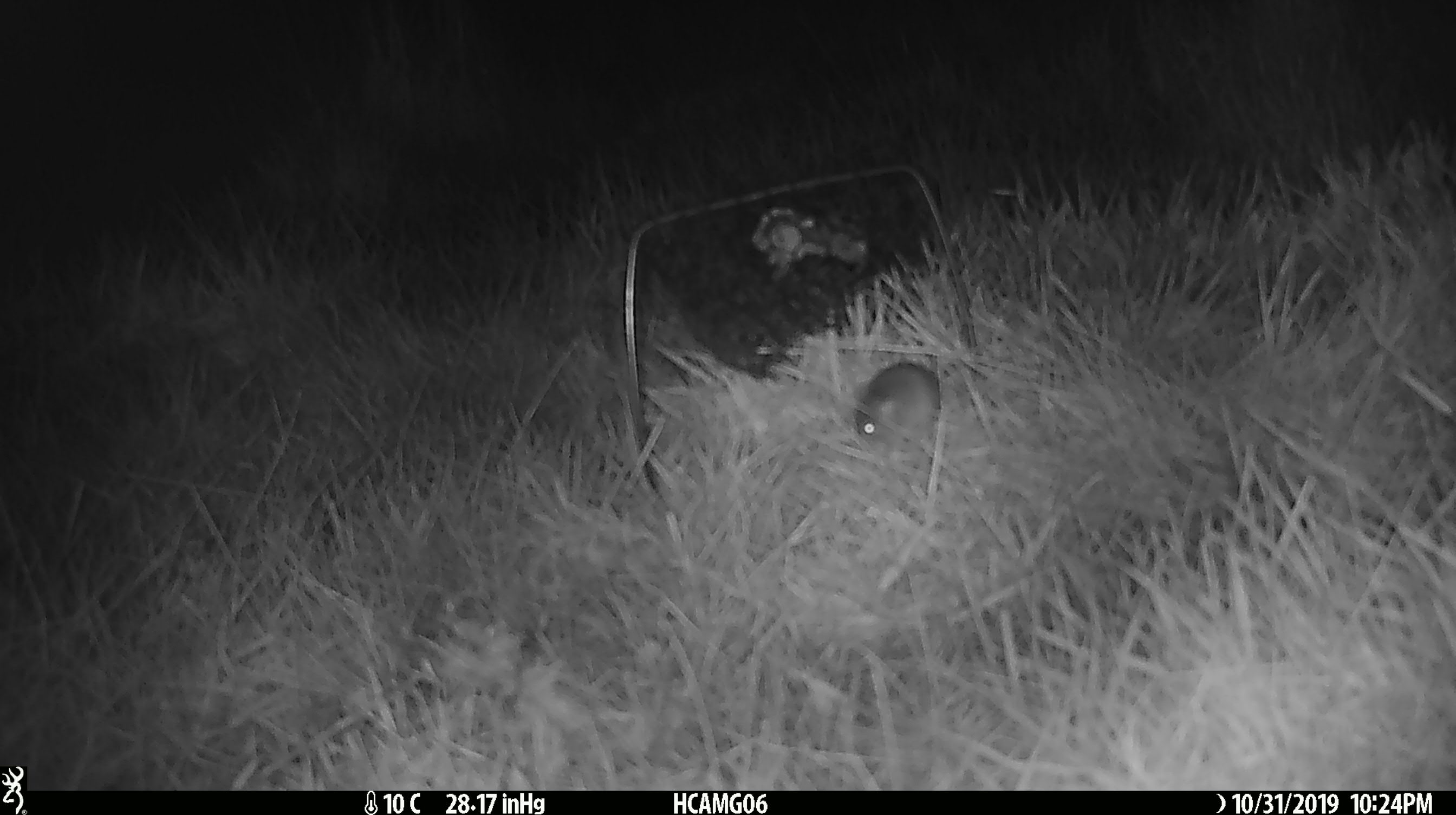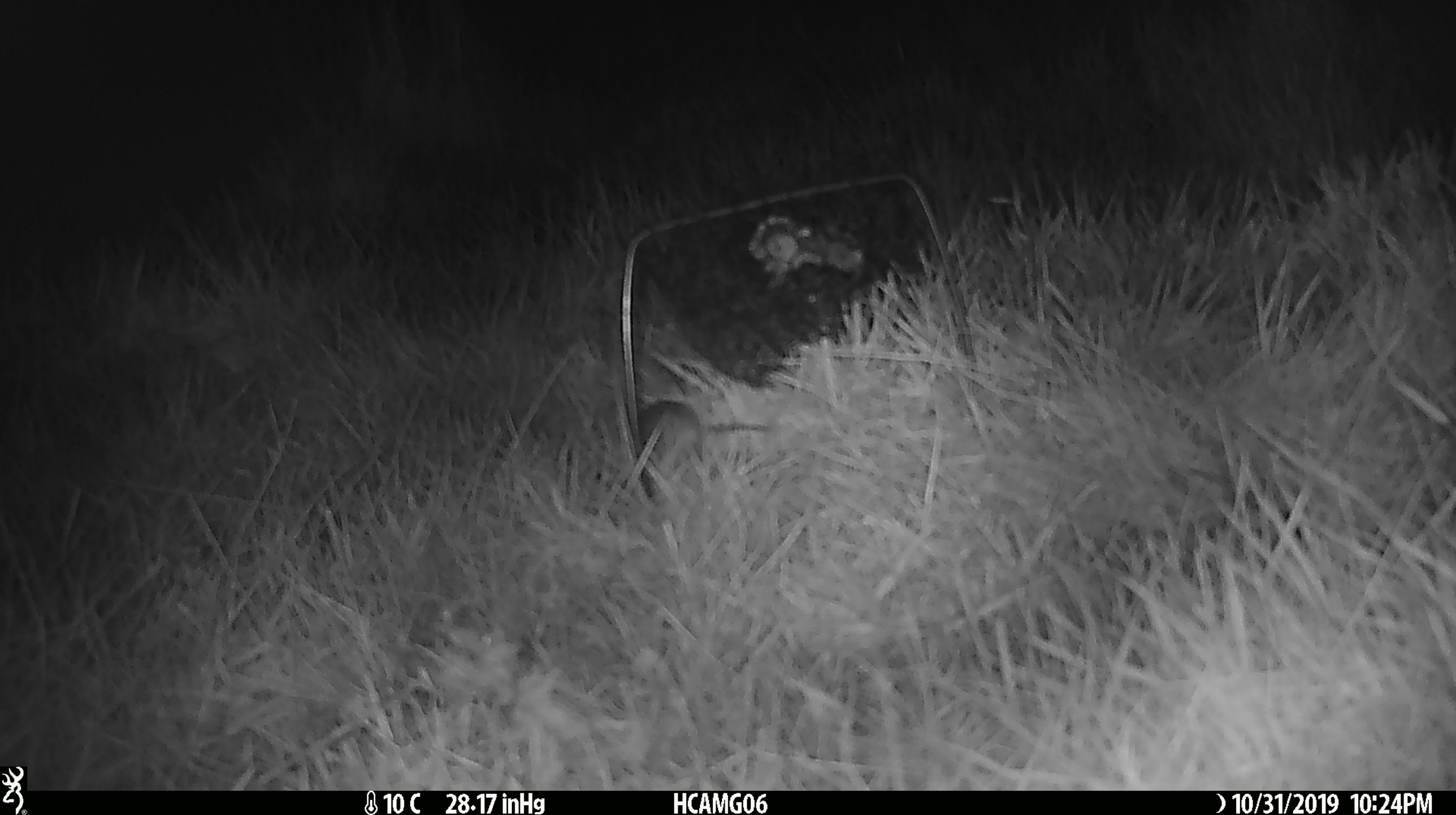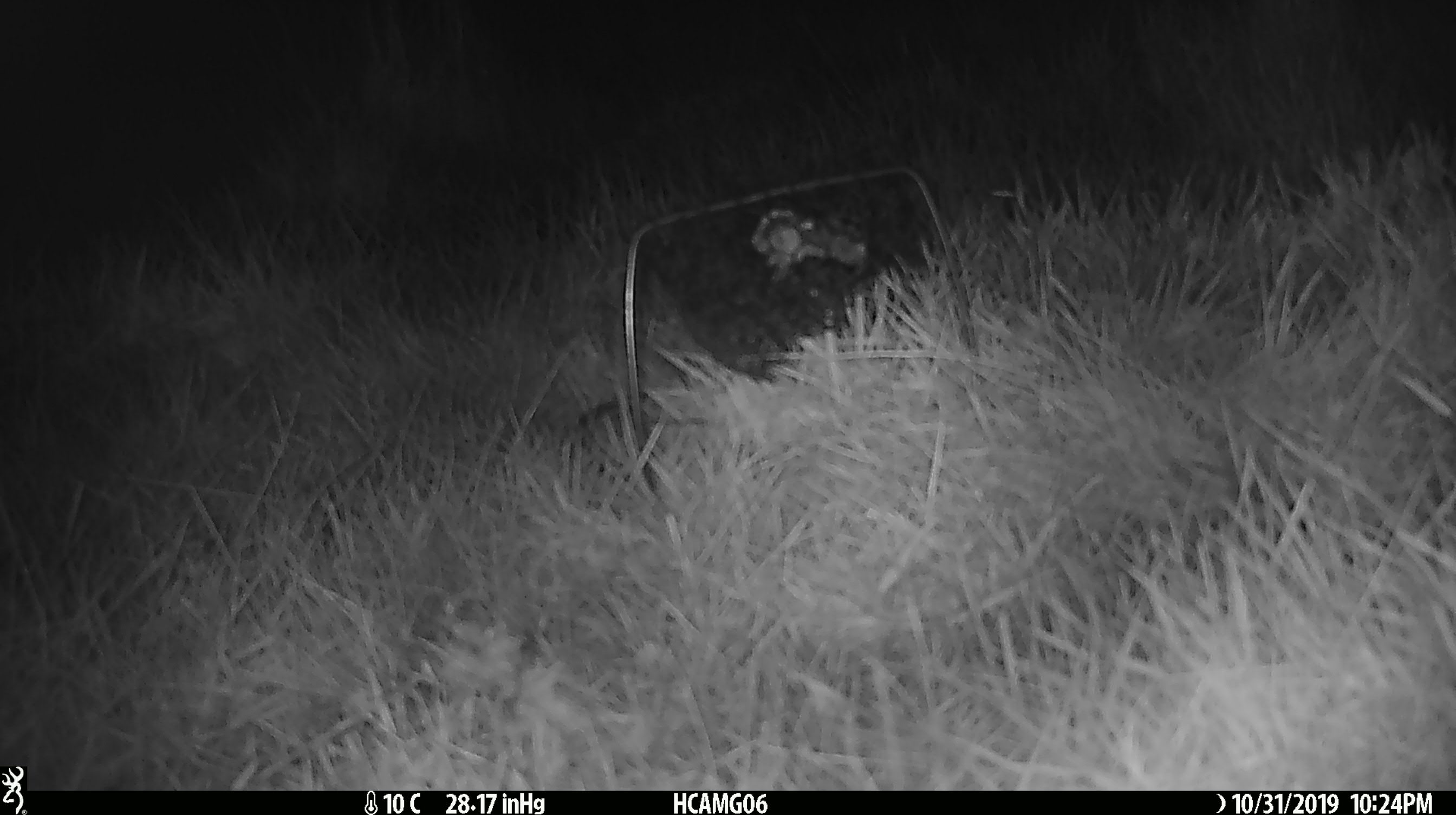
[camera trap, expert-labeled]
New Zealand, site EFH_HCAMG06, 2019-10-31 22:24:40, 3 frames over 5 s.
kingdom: Animalia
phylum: Chordata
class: Mammalia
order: Rodentia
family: Muridae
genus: Mus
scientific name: Mus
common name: mouse